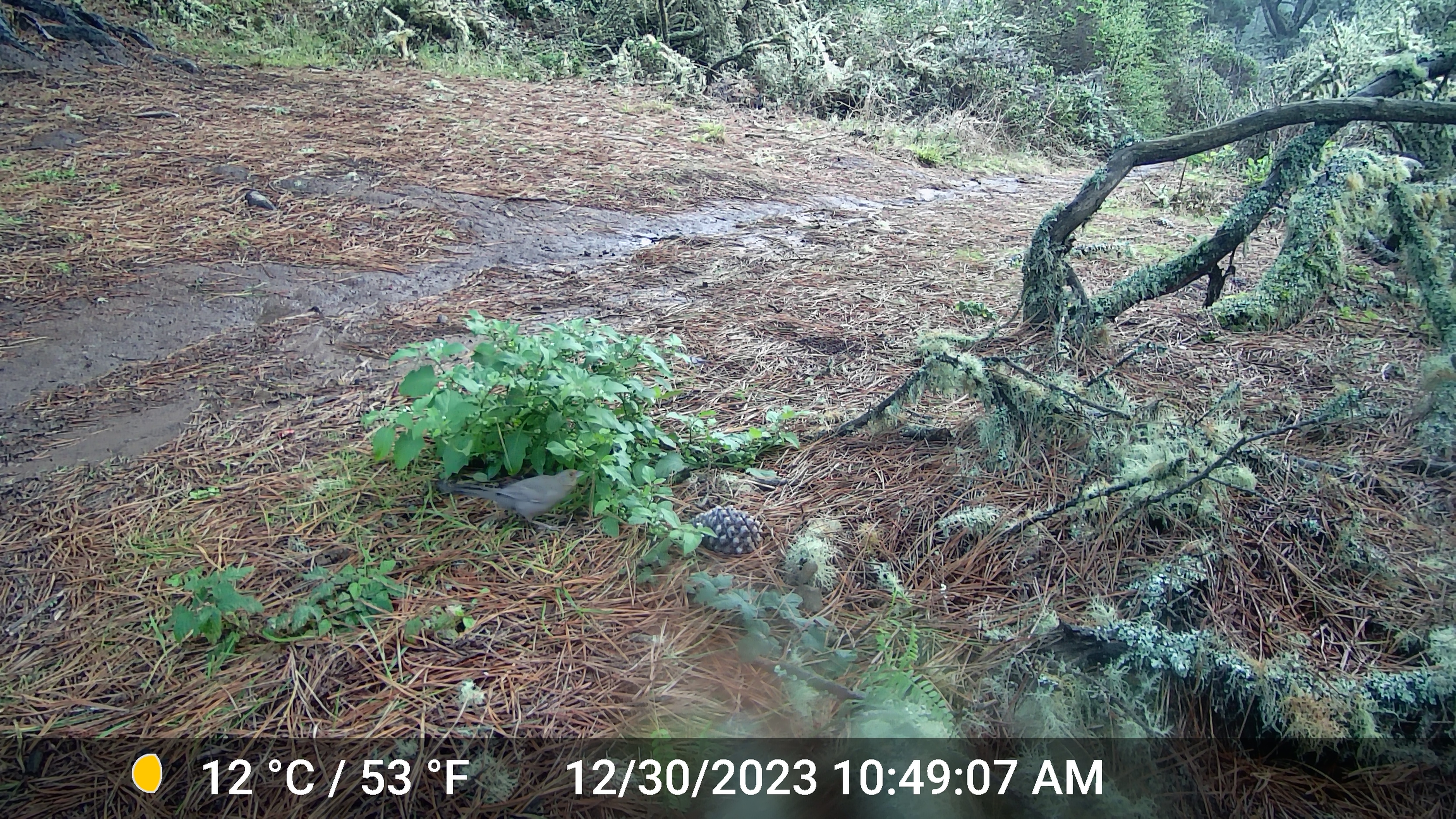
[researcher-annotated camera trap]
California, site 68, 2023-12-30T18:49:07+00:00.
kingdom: Animalia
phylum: Chordata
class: Aves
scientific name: Aves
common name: bird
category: unknown bird